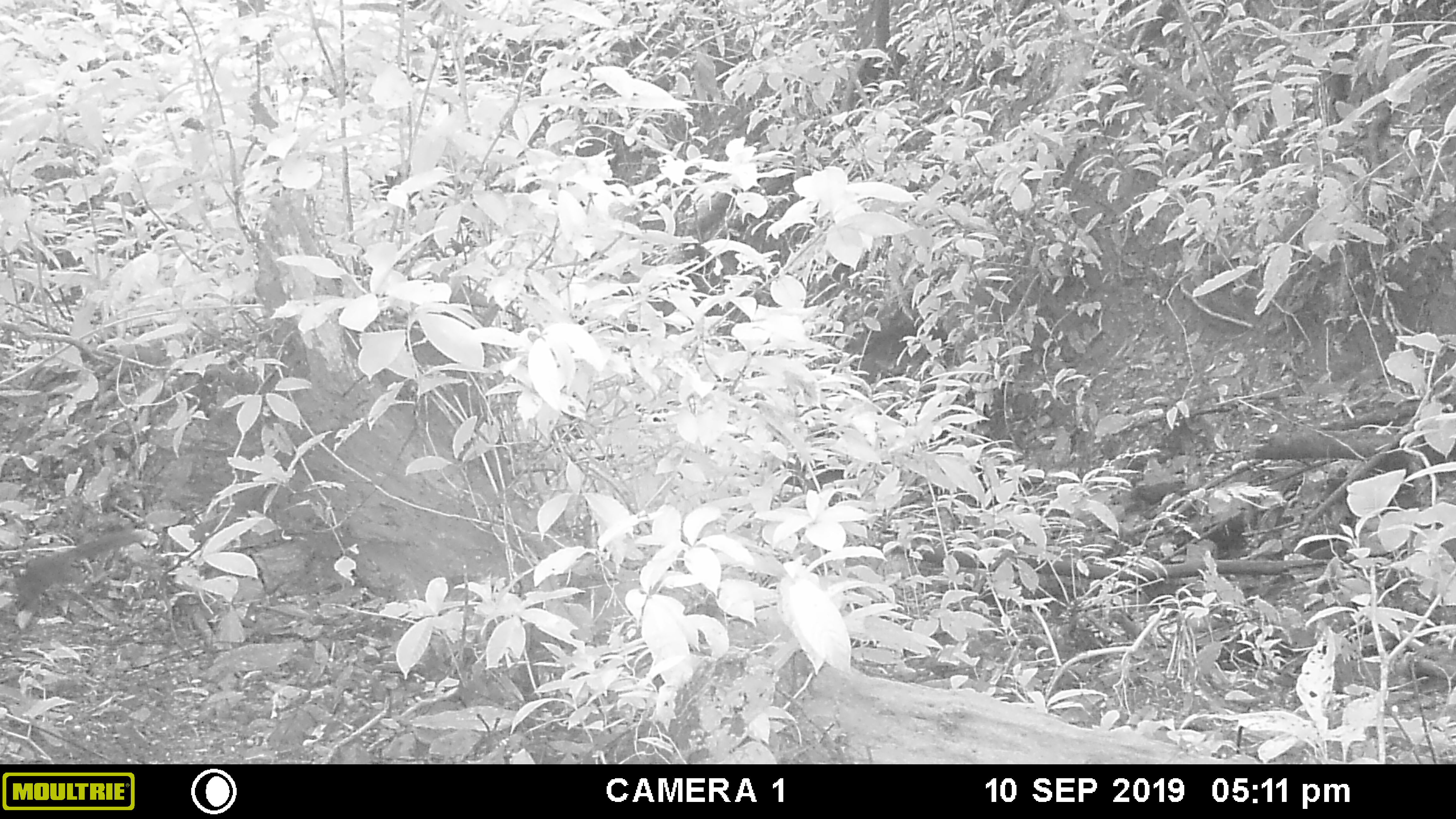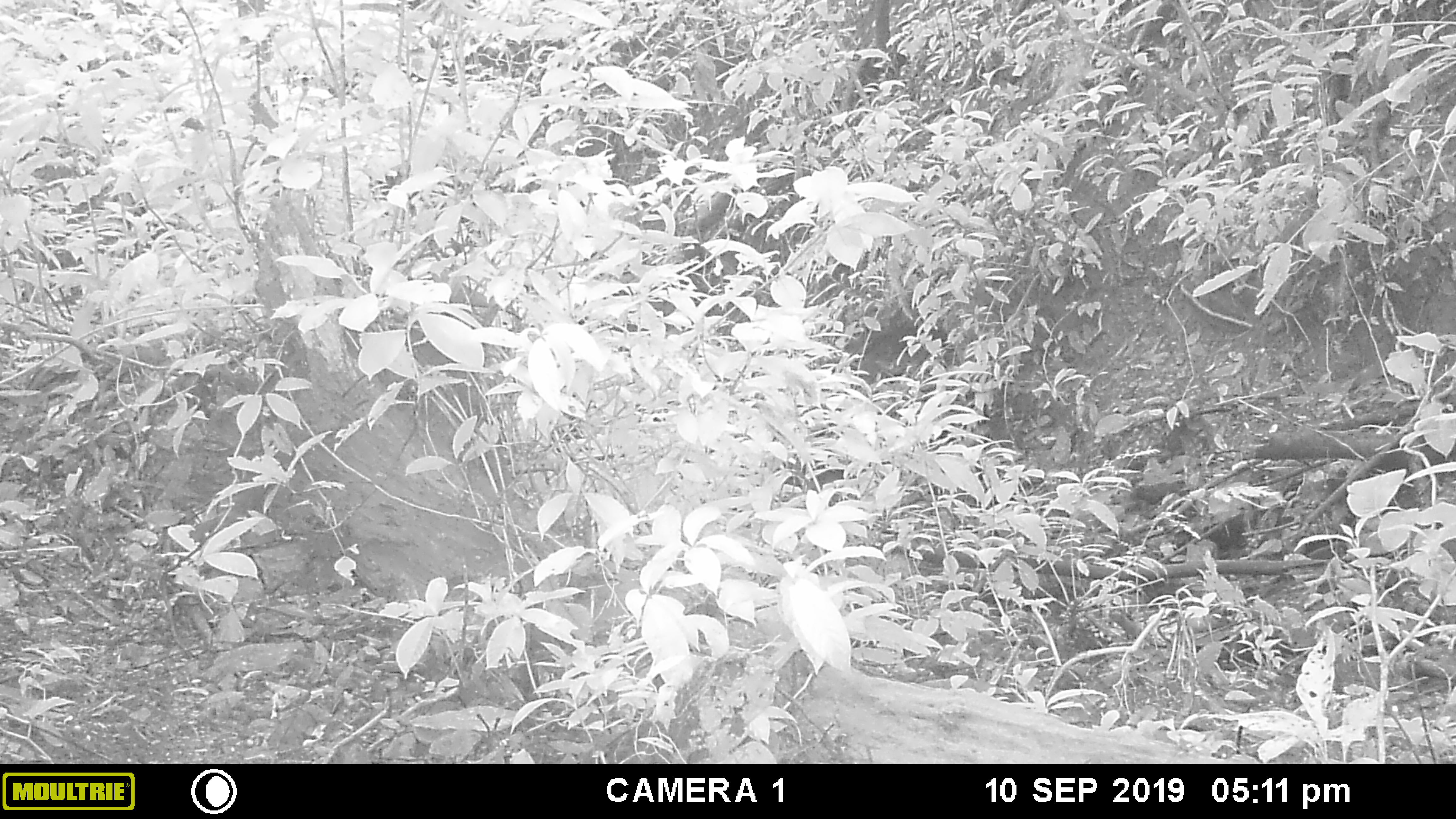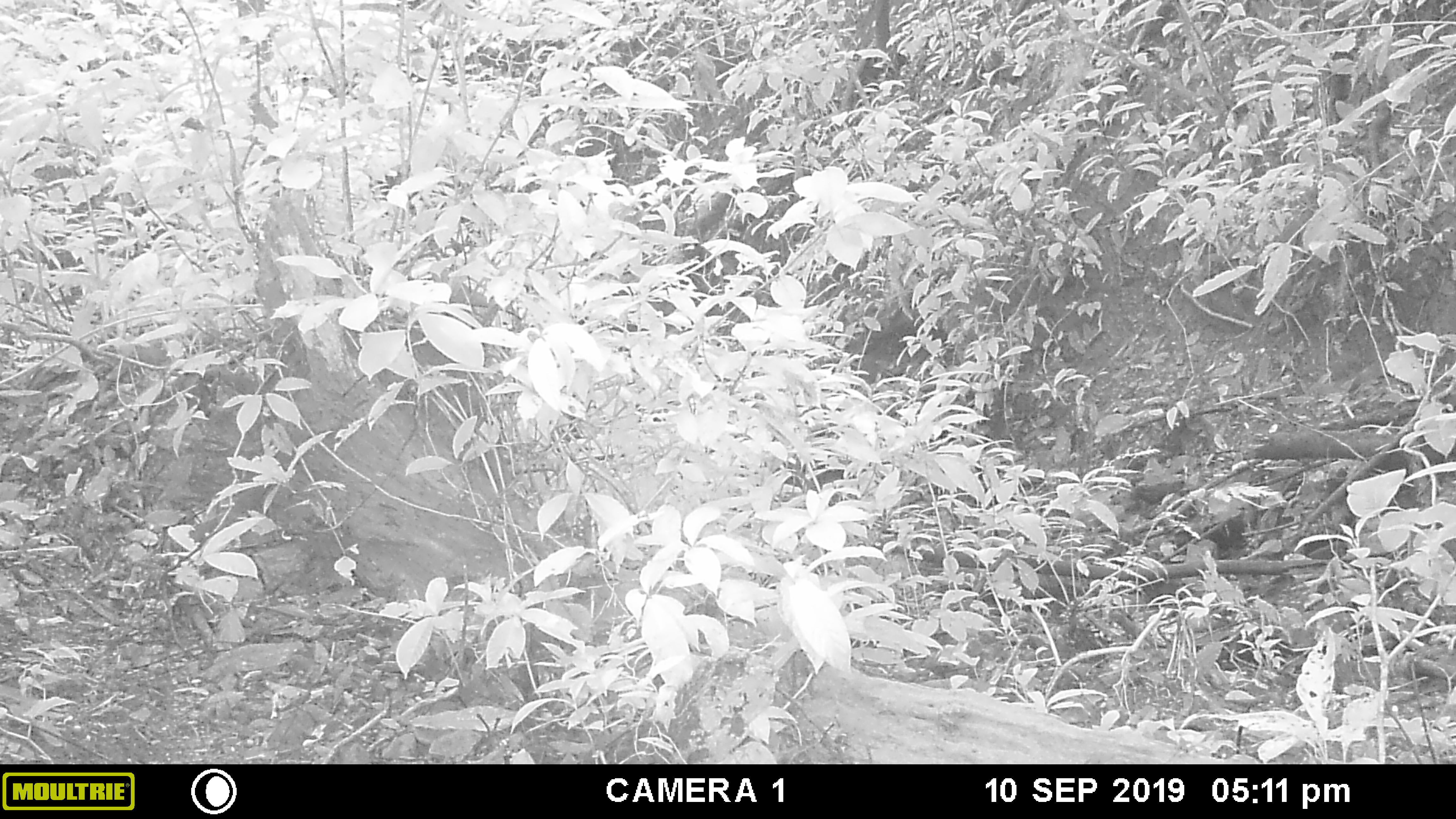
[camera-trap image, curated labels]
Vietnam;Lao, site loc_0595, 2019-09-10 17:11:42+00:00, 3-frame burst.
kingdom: Animalia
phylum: Chordata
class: Mammalia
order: Scandentia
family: Tupaiidae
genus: Tupaia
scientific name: Tupaia belangeri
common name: northern treeshrew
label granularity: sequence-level